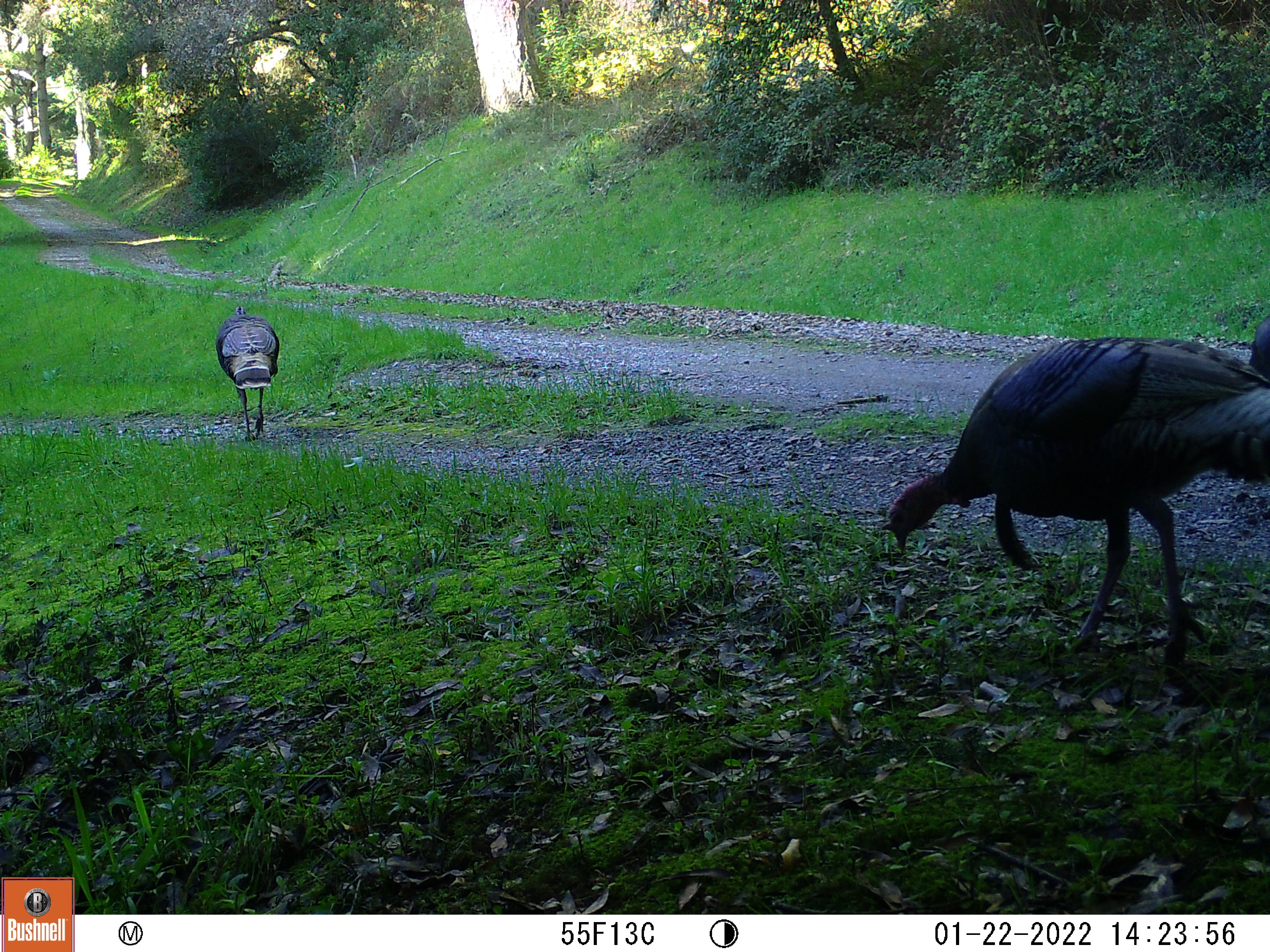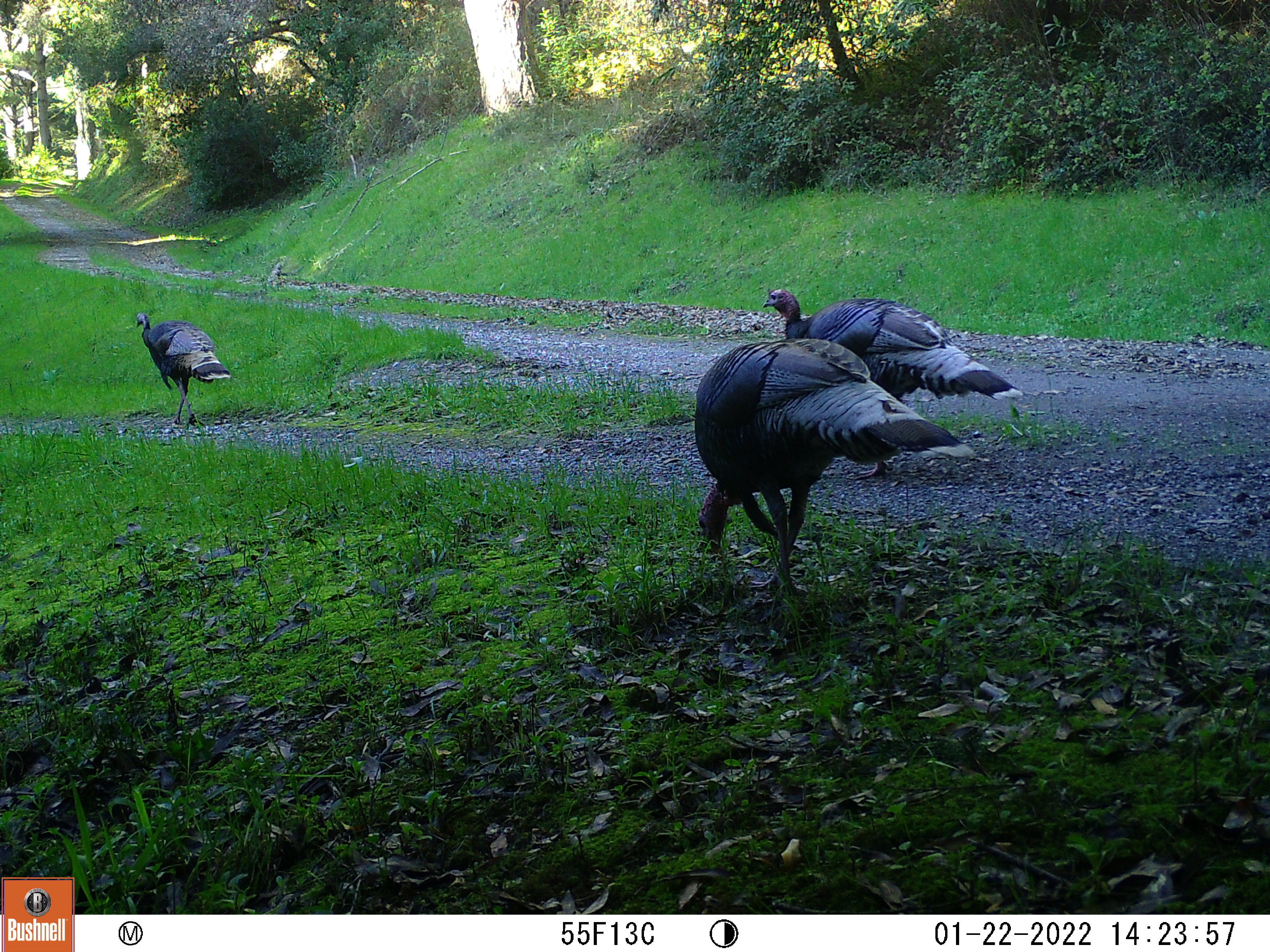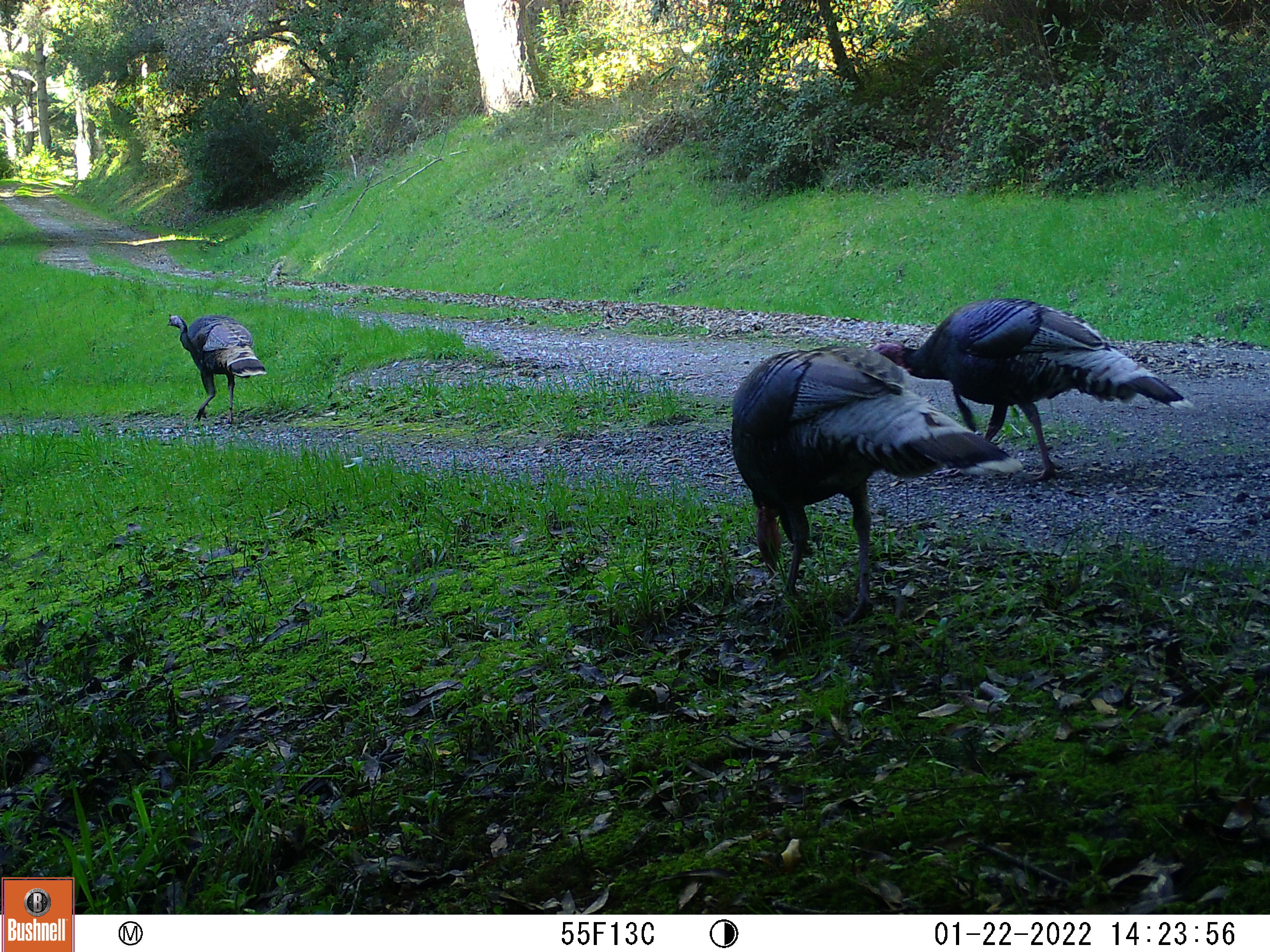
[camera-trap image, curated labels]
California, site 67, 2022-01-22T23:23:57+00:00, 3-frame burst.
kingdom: Animalia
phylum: Chordata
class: Aves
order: Galliformes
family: Phasianidae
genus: Meleagris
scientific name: Meleagris gallopavo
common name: turkey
Turkey (Meleagris gallopavo).